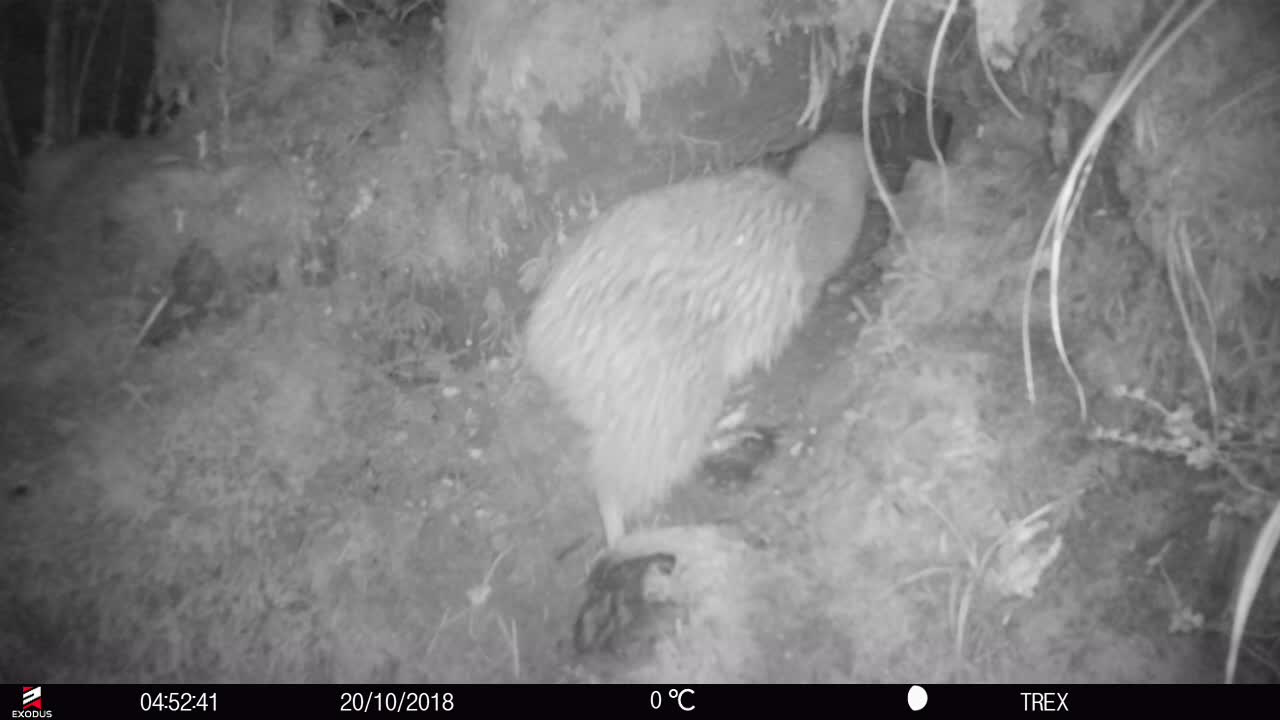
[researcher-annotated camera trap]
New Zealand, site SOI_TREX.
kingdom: Animalia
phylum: Chordata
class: Aves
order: Apterygiformes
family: Apterygidae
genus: Apteryx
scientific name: Apteryx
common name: kiwi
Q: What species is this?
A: Kiwi (Apteryx).